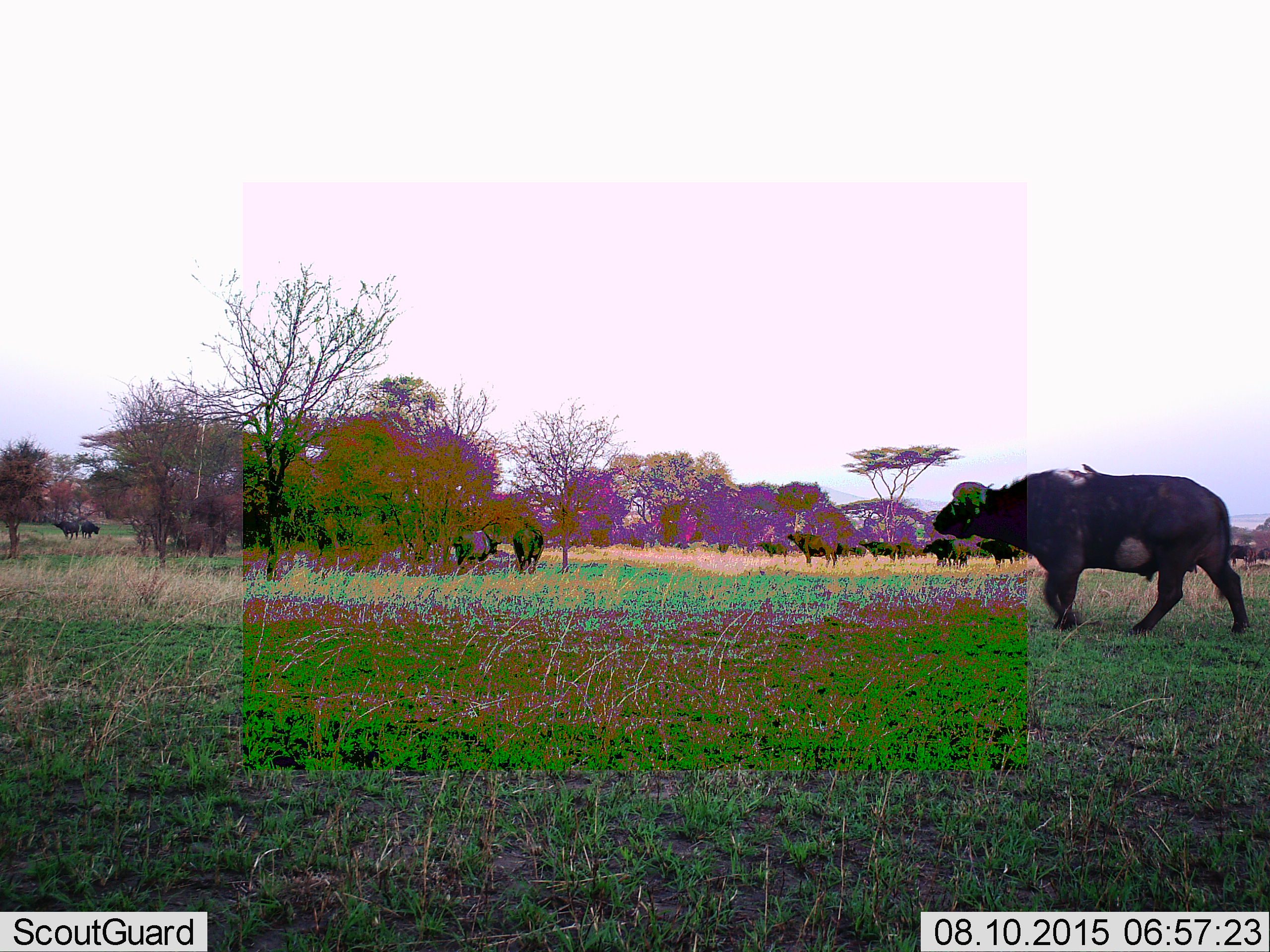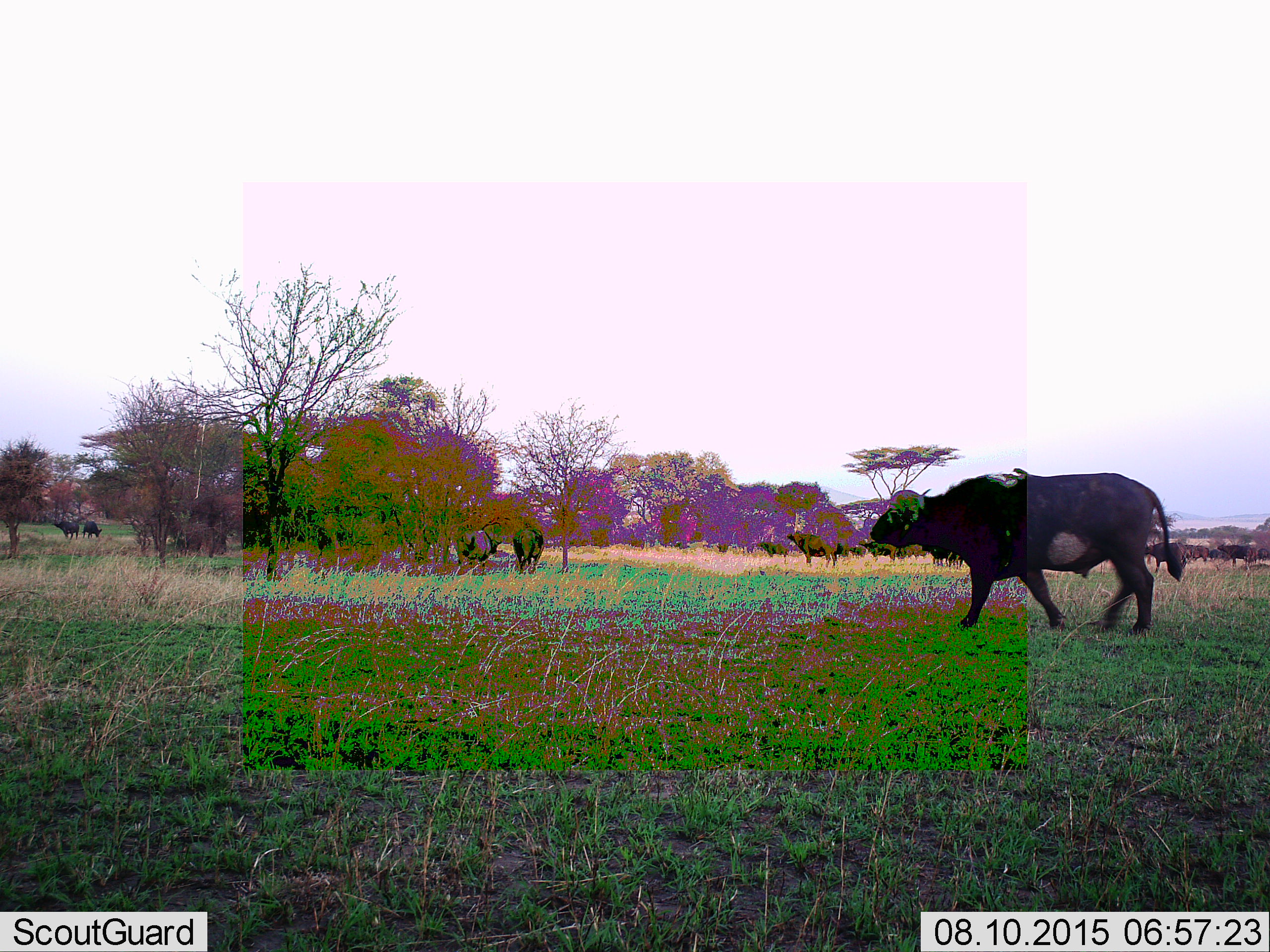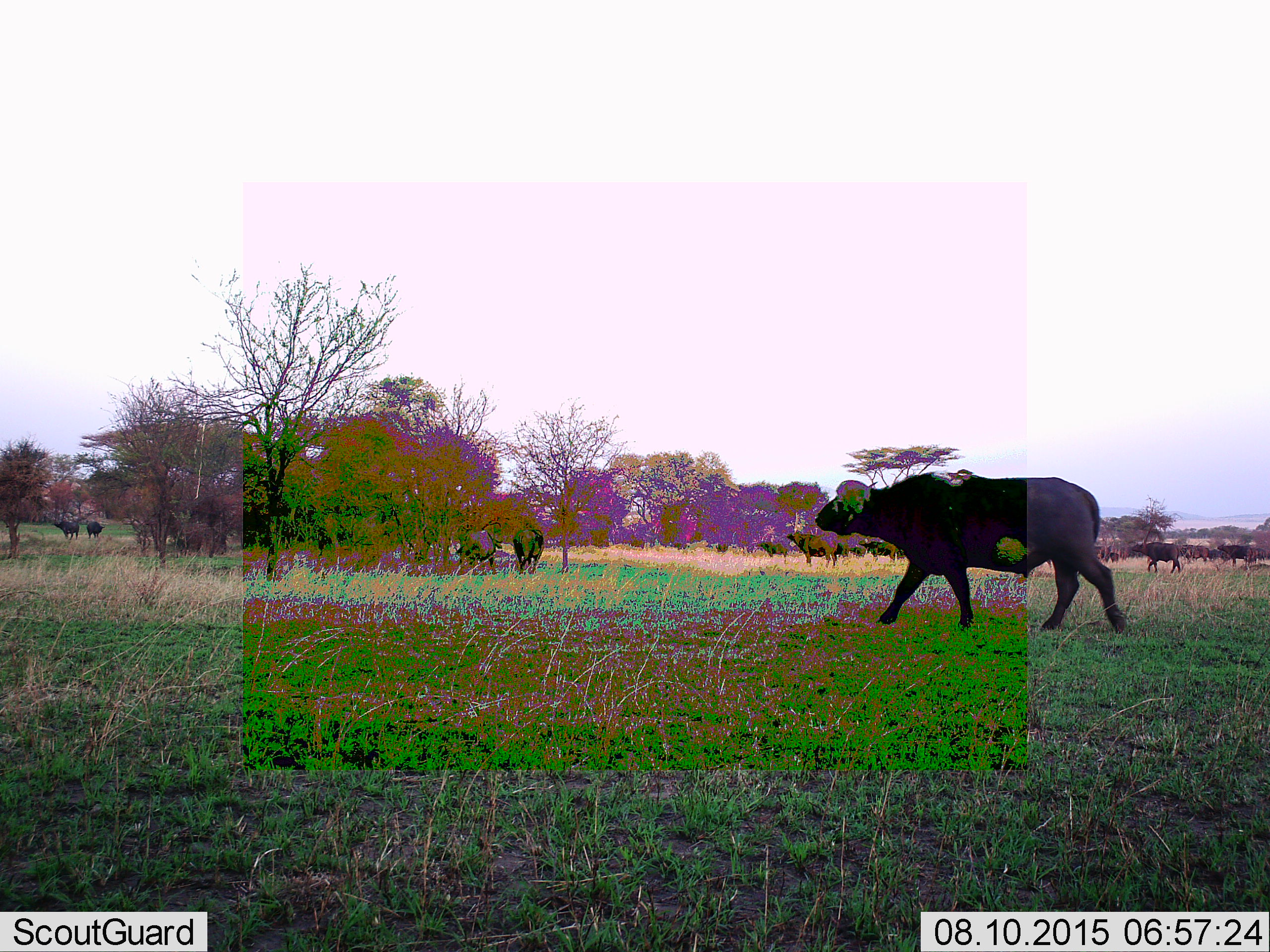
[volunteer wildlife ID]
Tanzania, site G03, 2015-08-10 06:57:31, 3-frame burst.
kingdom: Animalia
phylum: Chordata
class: Mammalia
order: Artiodactyla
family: Bovidae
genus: Syncerus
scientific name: Syncerus caffer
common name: cape buffalo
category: buffalo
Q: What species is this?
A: Buffalo (cape buffalo) (Syncerus caffer).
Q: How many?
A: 11-50.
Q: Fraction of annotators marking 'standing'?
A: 78%.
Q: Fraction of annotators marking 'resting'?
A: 11%.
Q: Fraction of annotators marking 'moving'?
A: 83%.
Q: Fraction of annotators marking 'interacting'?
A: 17%.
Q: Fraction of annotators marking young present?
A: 17%.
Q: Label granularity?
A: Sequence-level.